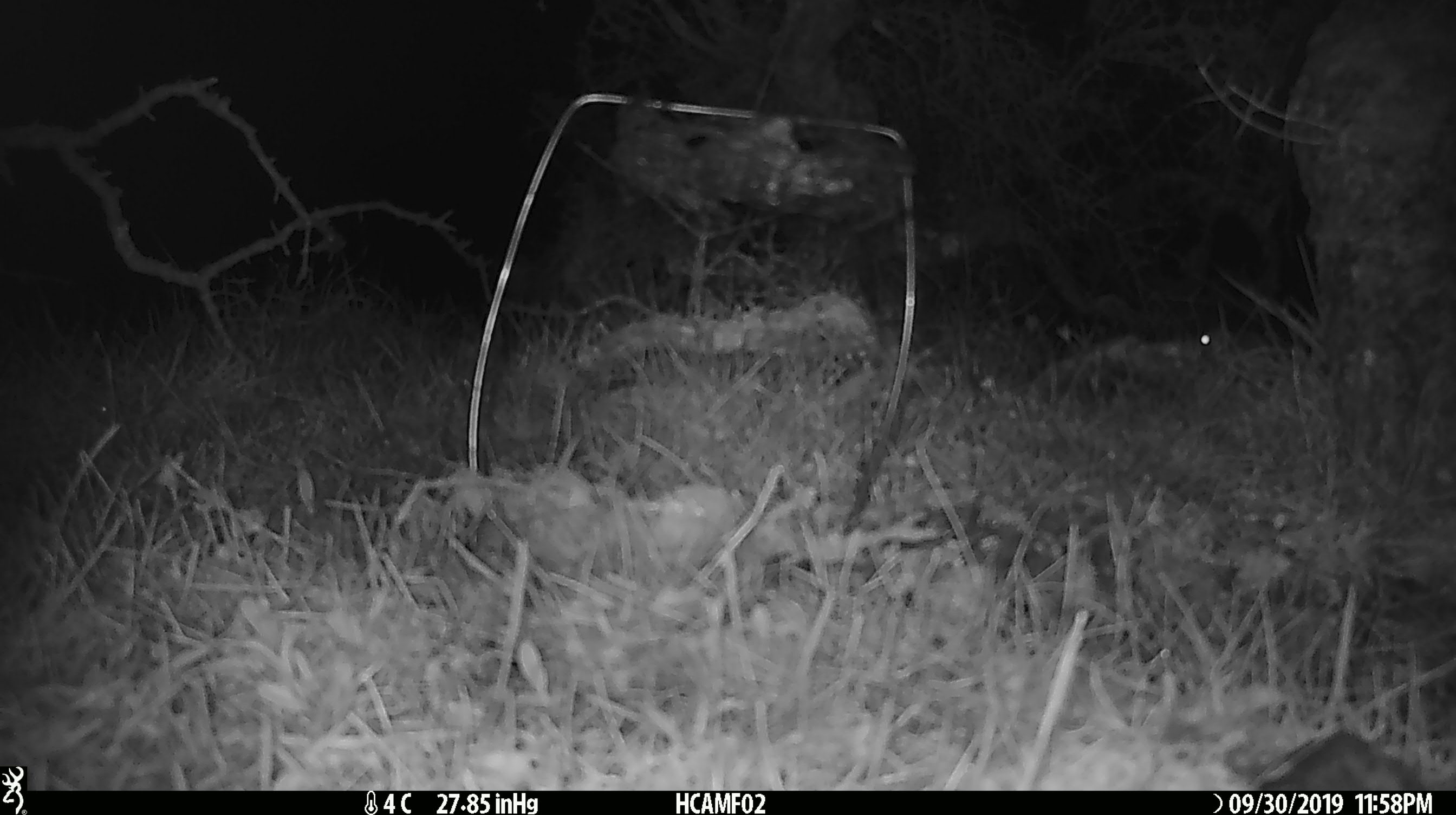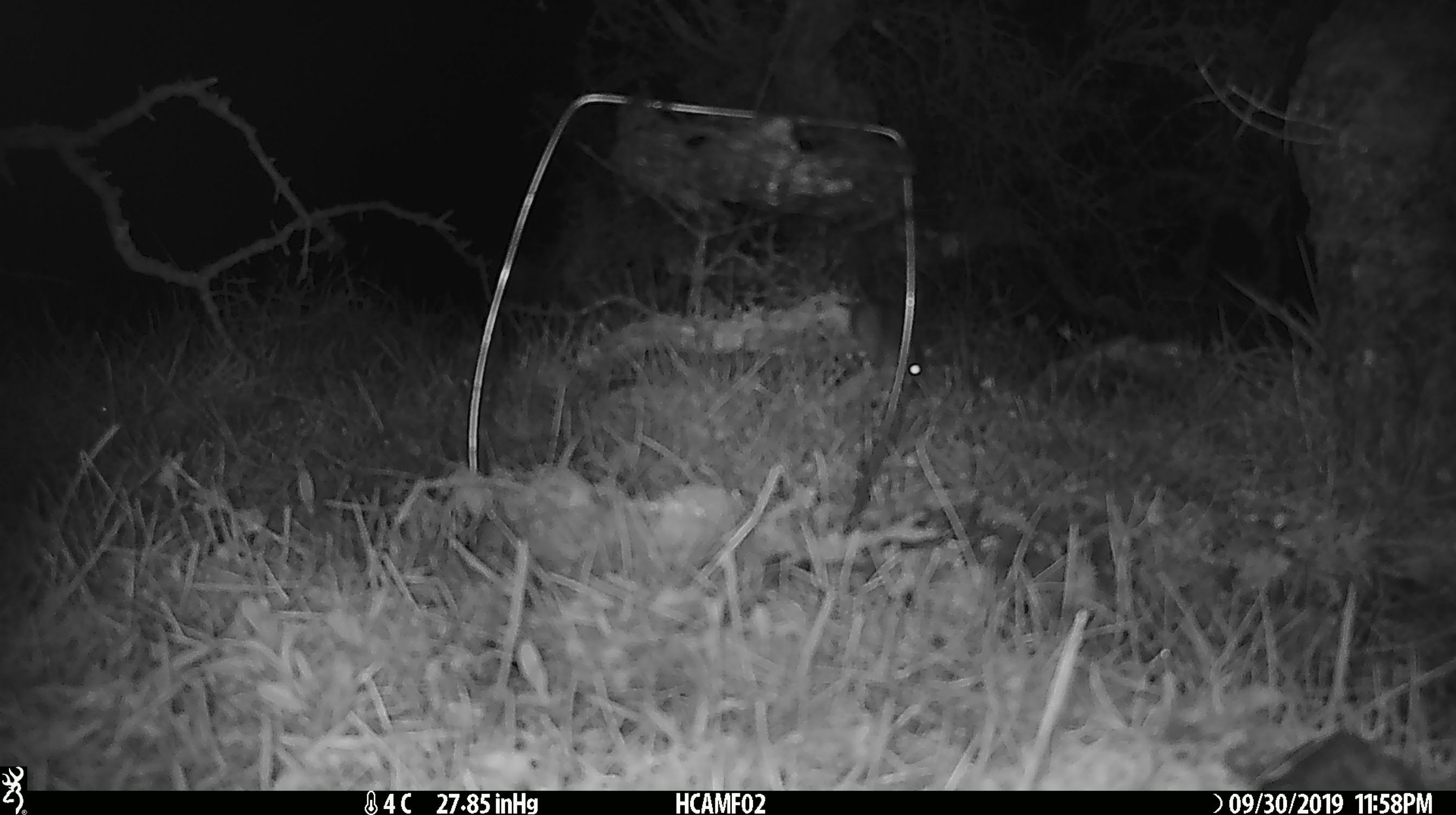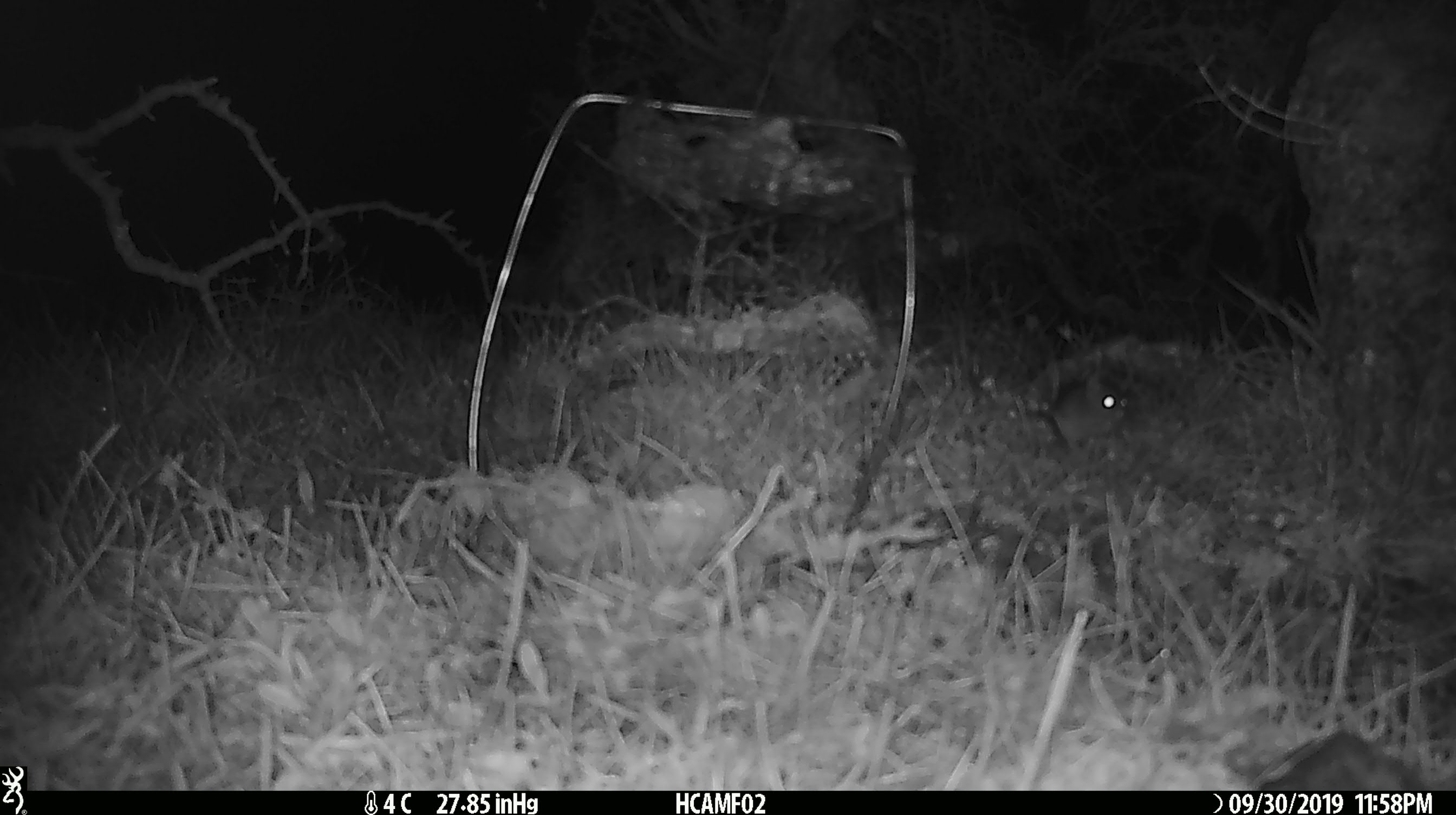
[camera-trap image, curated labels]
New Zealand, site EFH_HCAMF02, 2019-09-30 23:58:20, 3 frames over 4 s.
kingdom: Animalia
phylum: Chordata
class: Mammalia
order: Rodentia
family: Muridae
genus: Mus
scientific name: Mus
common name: mouse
Mouse (Mus).